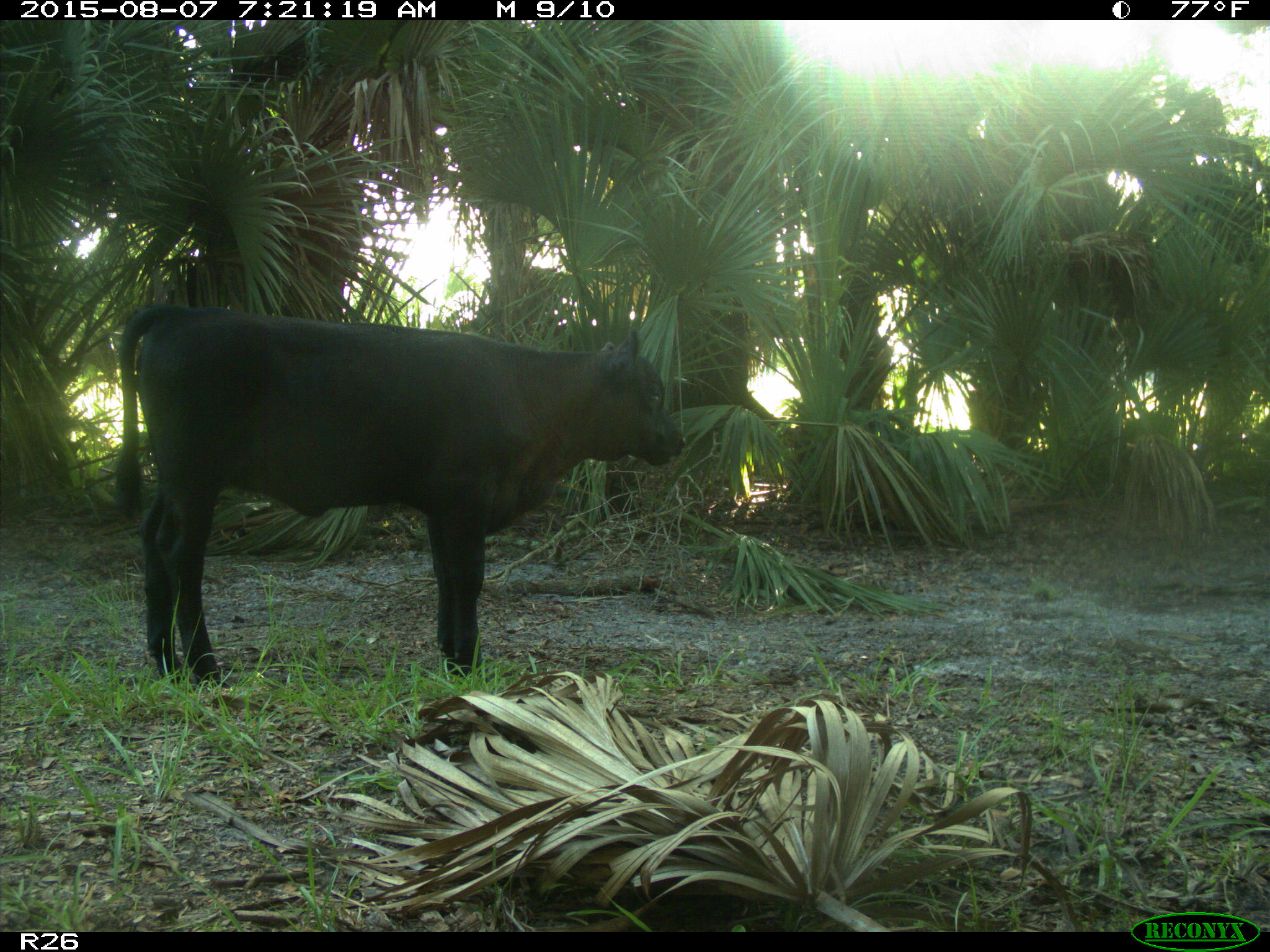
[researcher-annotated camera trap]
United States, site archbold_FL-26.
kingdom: Animalia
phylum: Chordata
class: Mammalia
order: Artiodactyla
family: Bovidae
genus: Bos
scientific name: Bos taurus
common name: domestic cow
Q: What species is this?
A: Bos taurus (domestic cow).